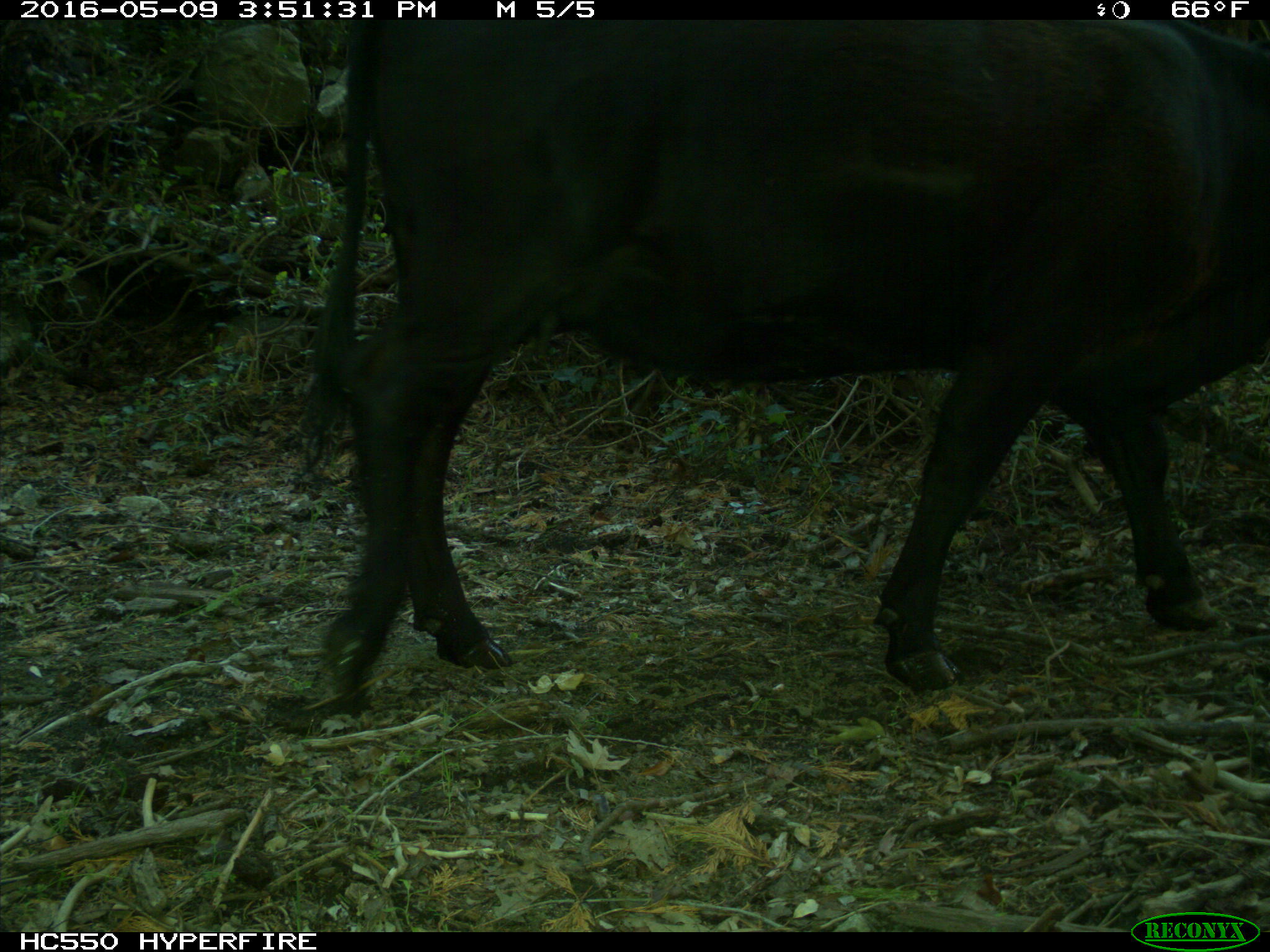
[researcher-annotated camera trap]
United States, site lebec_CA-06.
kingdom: Animalia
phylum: Chordata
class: Mammalia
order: Artiodactyla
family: Bovidae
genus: Bos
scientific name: Bos taurus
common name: domestic cow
Bos taurus (domestic cow).